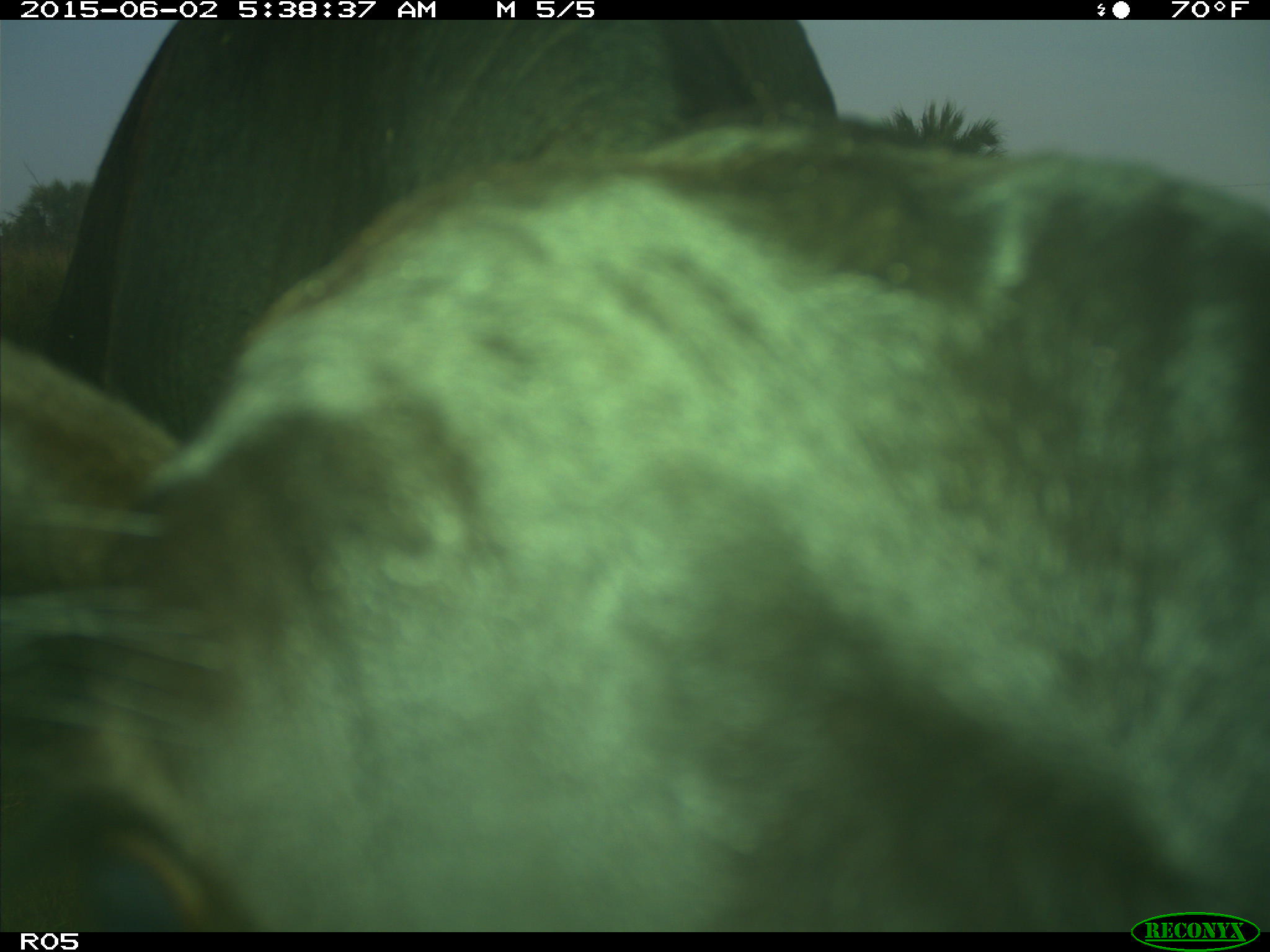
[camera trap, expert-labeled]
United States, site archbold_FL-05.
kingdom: Animalia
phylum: Chordata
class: Mammalia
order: Artiodactyla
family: Bovidae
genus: Bos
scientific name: Bos taurus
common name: domestic cow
Bos taurus (domestic cow).